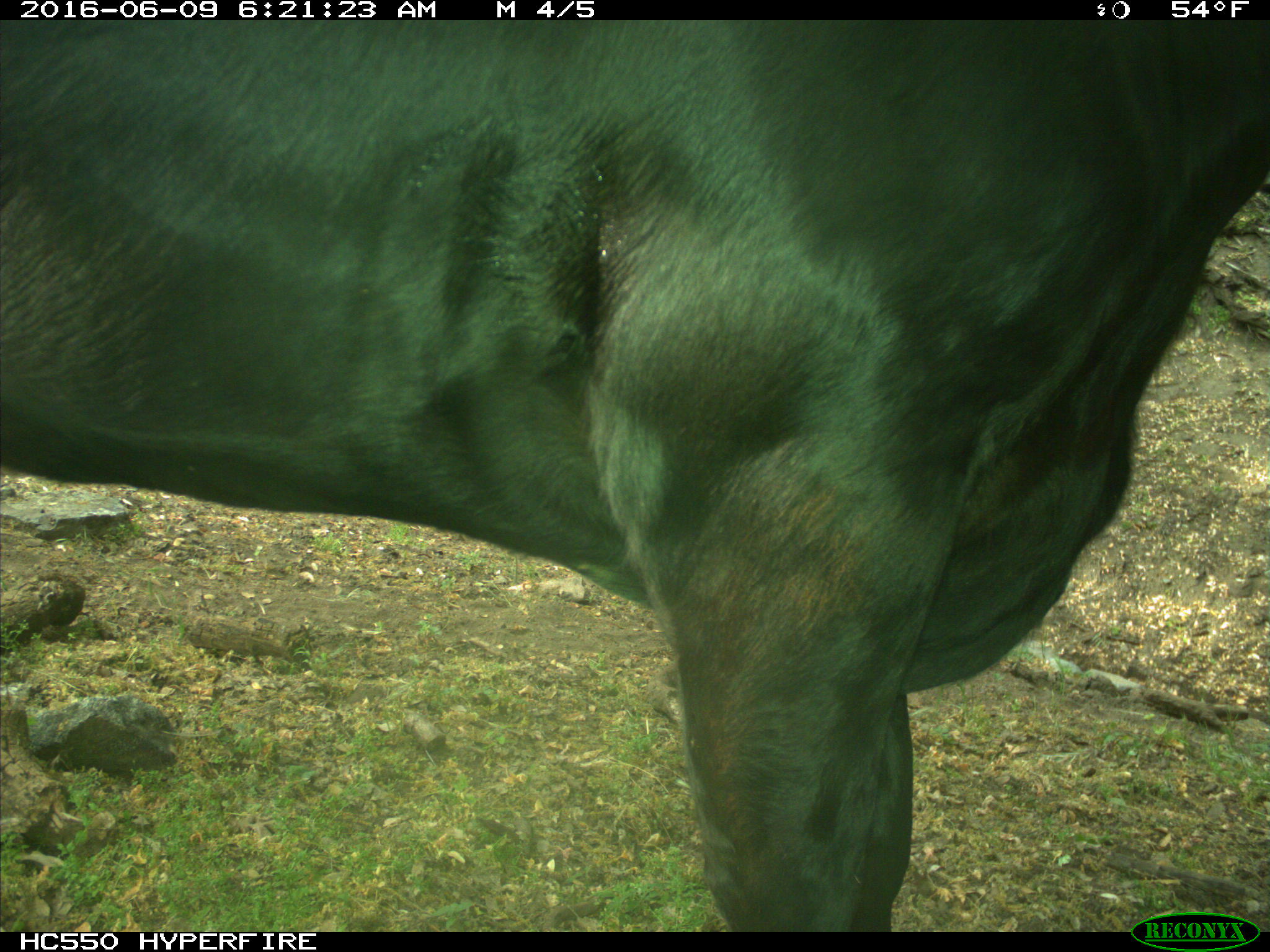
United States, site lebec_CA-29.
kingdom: Animalia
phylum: Chordata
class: Mammalia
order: Artiodactyla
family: Bovidae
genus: Bos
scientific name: Bos taurus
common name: domestic cow